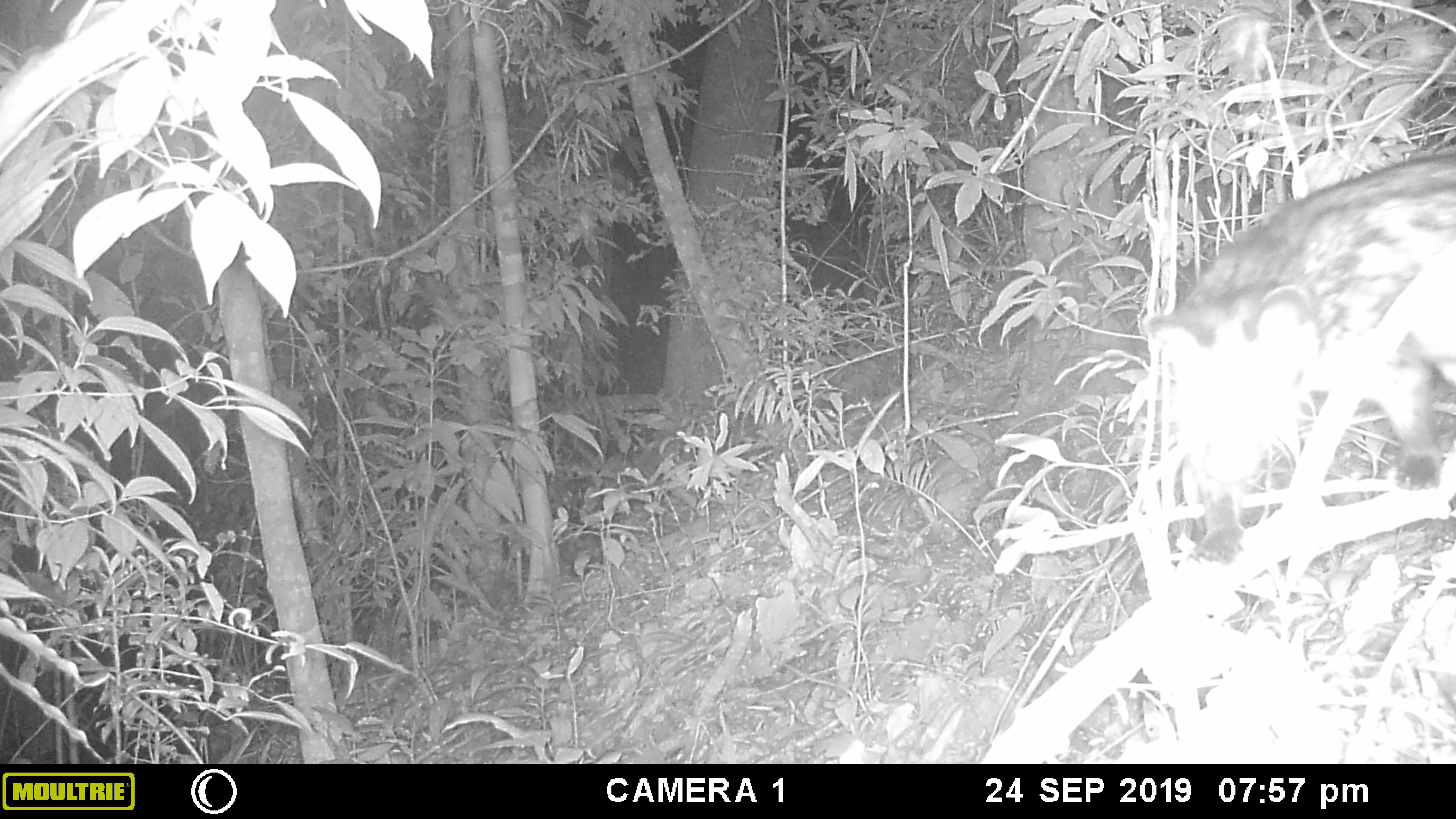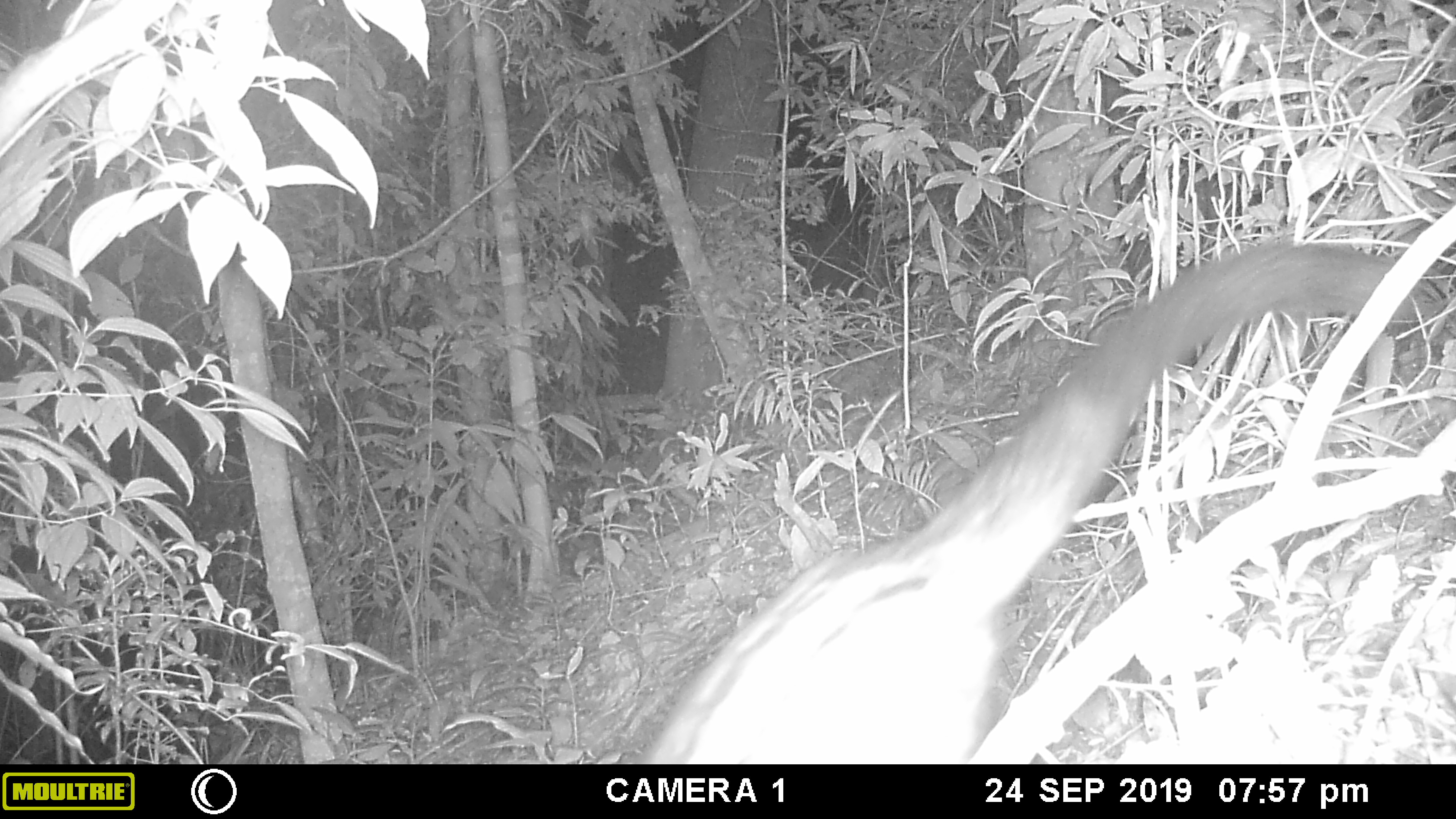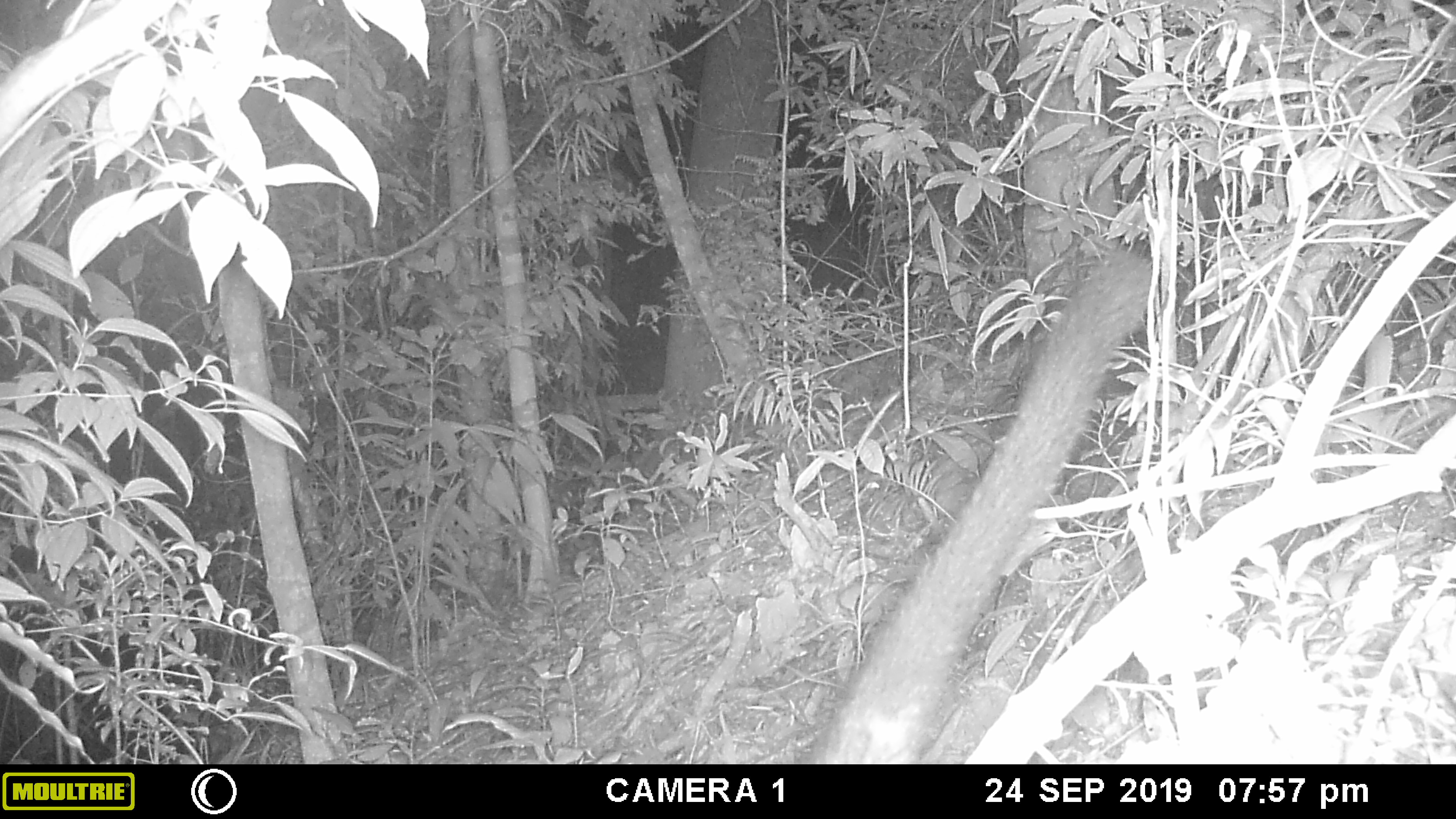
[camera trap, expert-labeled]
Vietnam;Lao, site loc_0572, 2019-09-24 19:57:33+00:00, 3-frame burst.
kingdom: Animalia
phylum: Chordata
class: Mammalia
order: Carnivora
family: Viverridae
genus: Paradoxurus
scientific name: Paradoxurus hermaphroditus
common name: common palm civet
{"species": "common palm civet (Paradoxurus hermaphroditus)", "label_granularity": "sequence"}